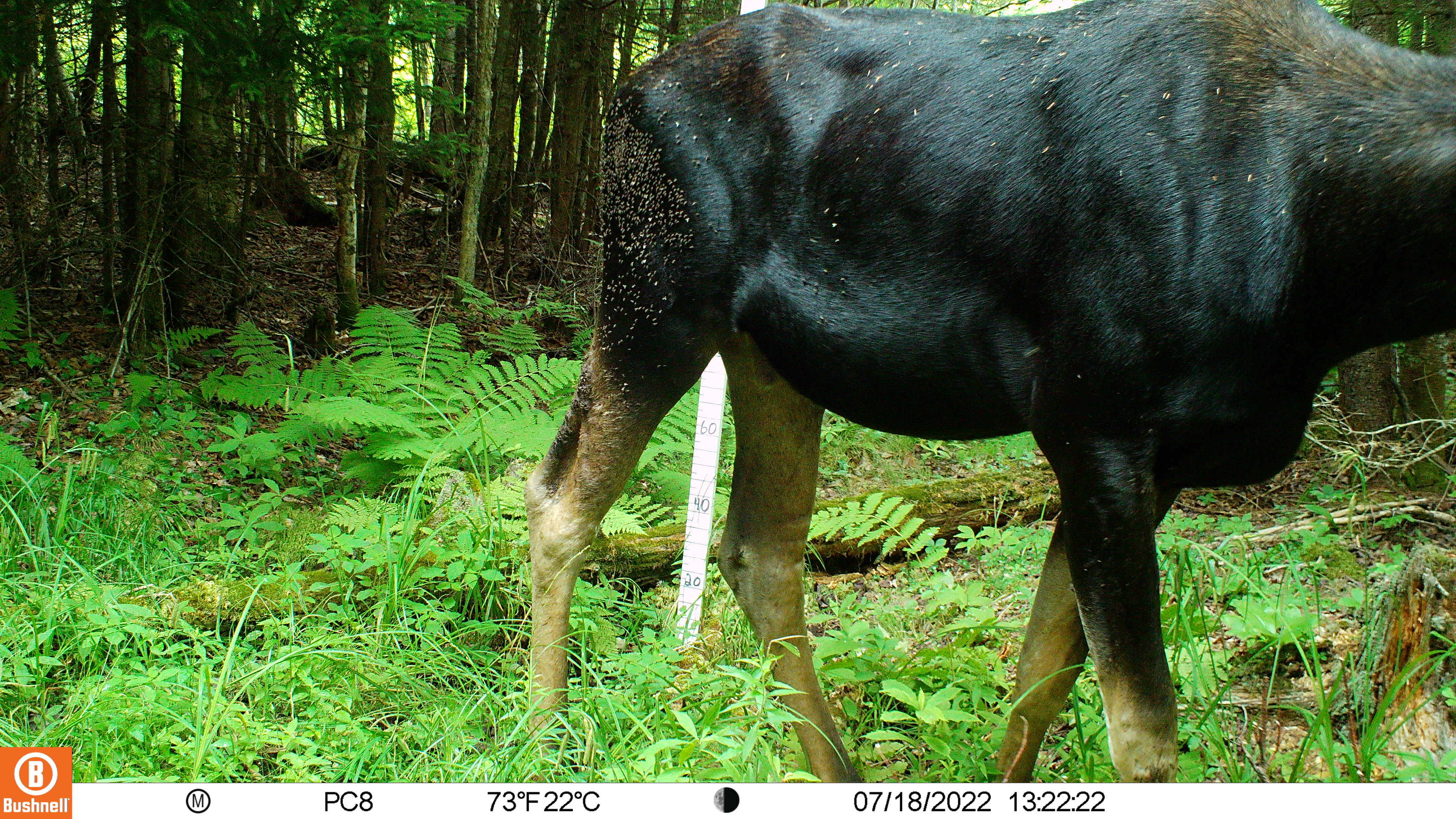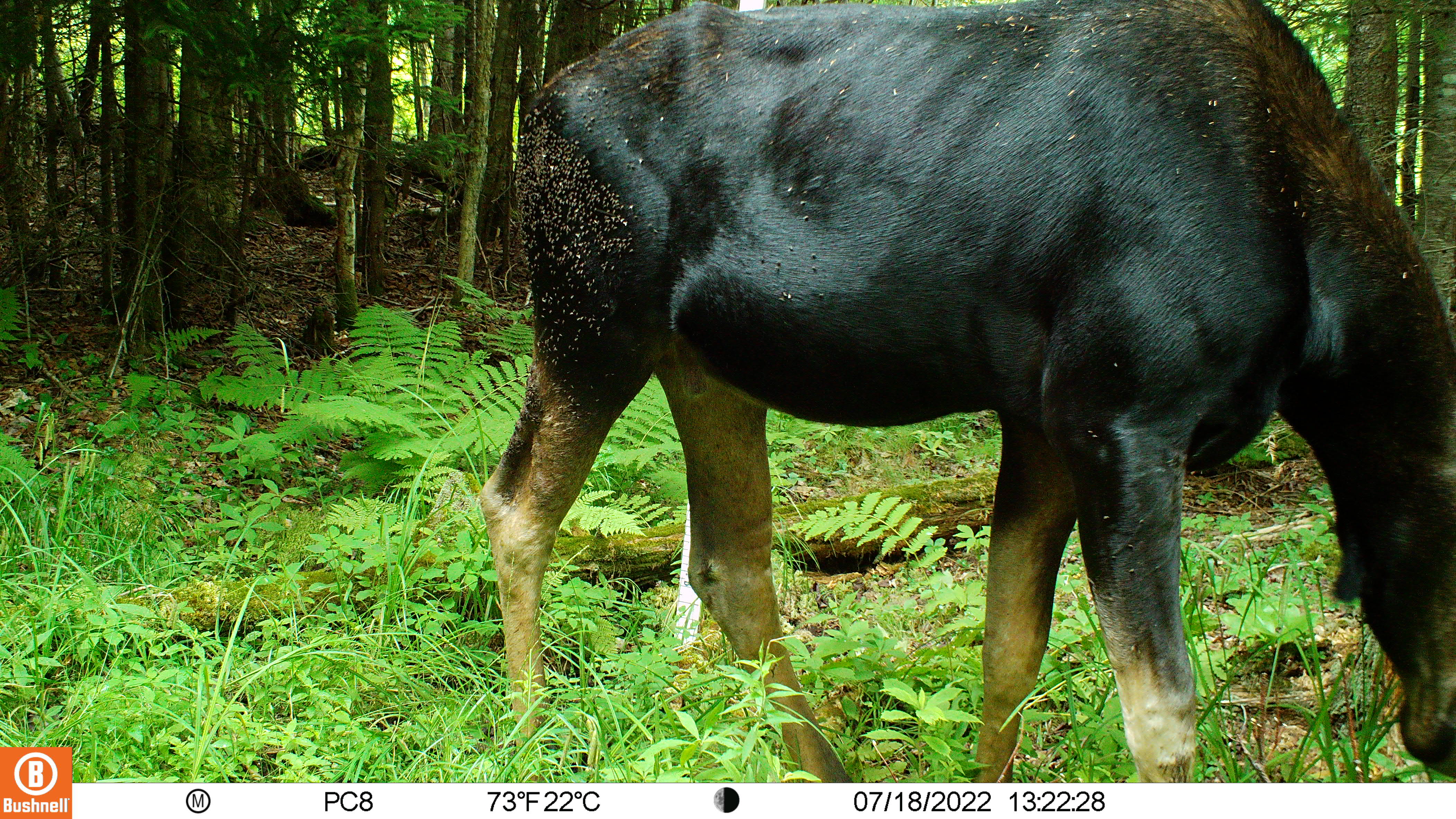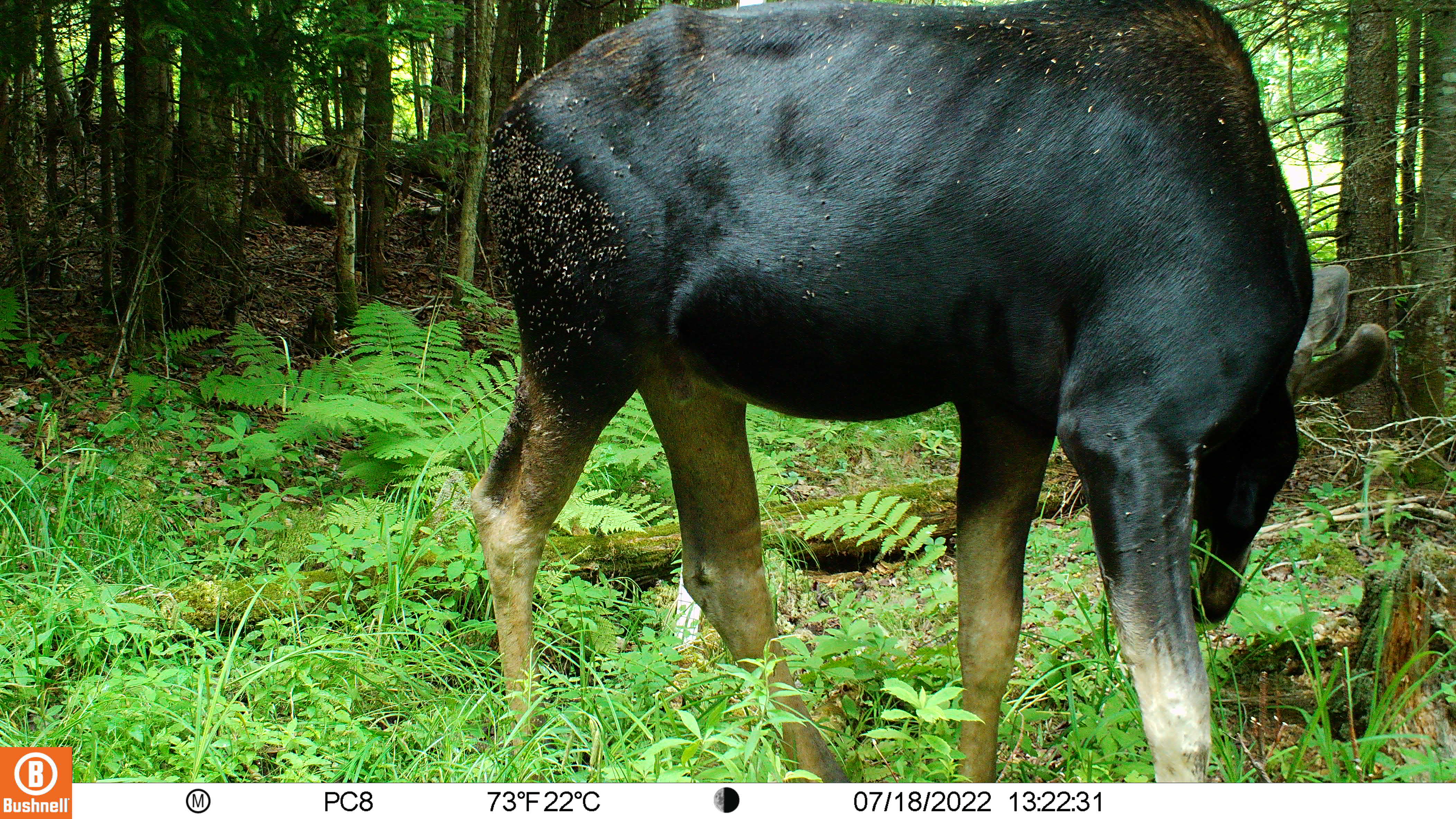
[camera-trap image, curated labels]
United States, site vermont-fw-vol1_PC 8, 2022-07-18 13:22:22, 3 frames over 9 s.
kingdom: Animalia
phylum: Chordata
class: Mammalia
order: Artiodactyla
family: Cervidae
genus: Alces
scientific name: Alces alces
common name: moose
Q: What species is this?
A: Moose (Alces alces).